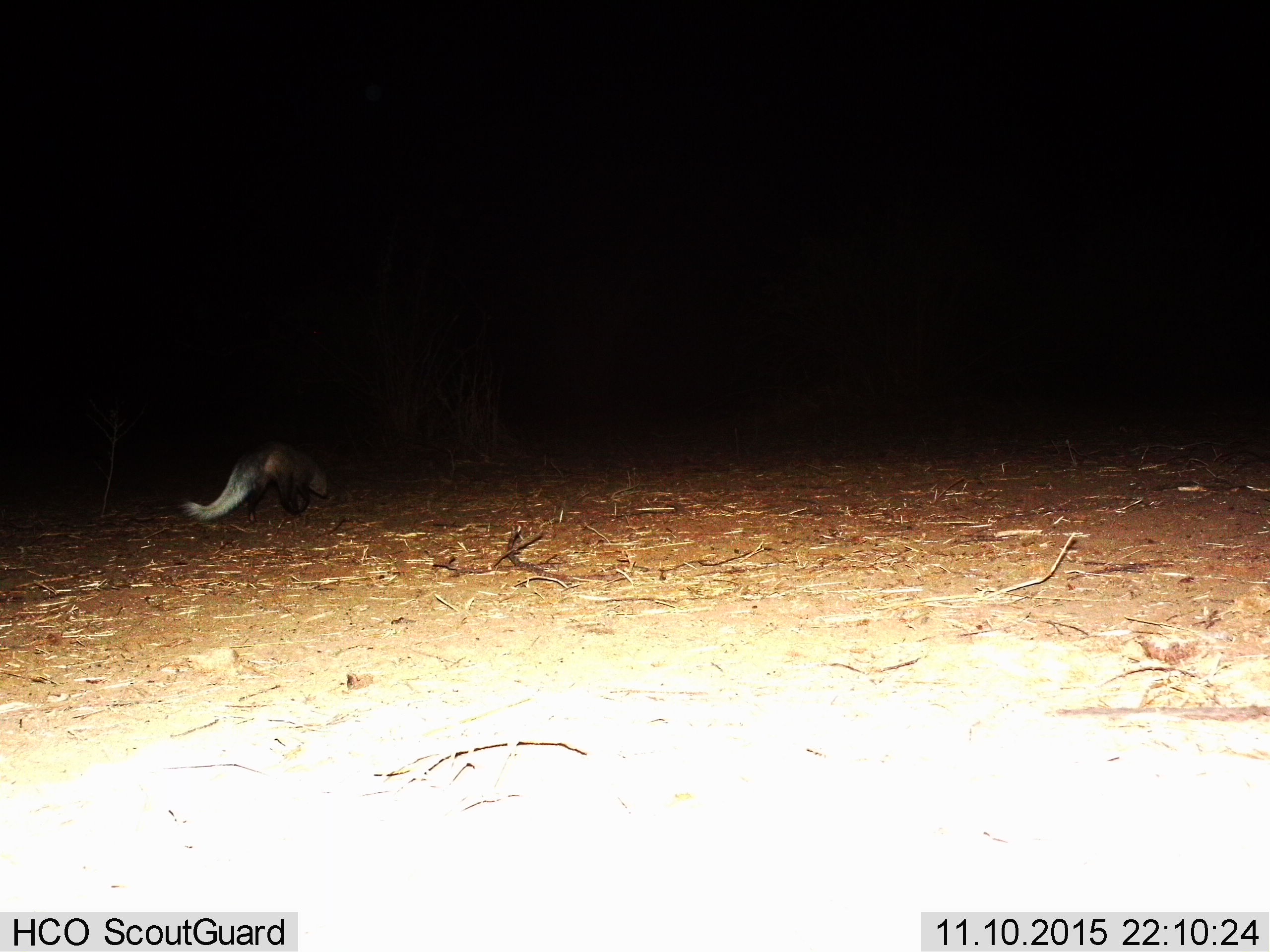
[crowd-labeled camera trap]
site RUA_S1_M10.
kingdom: Animalia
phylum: Chordata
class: Mammalia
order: Carnivora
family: Herpestidae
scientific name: Herpestidae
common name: mongoose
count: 1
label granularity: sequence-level